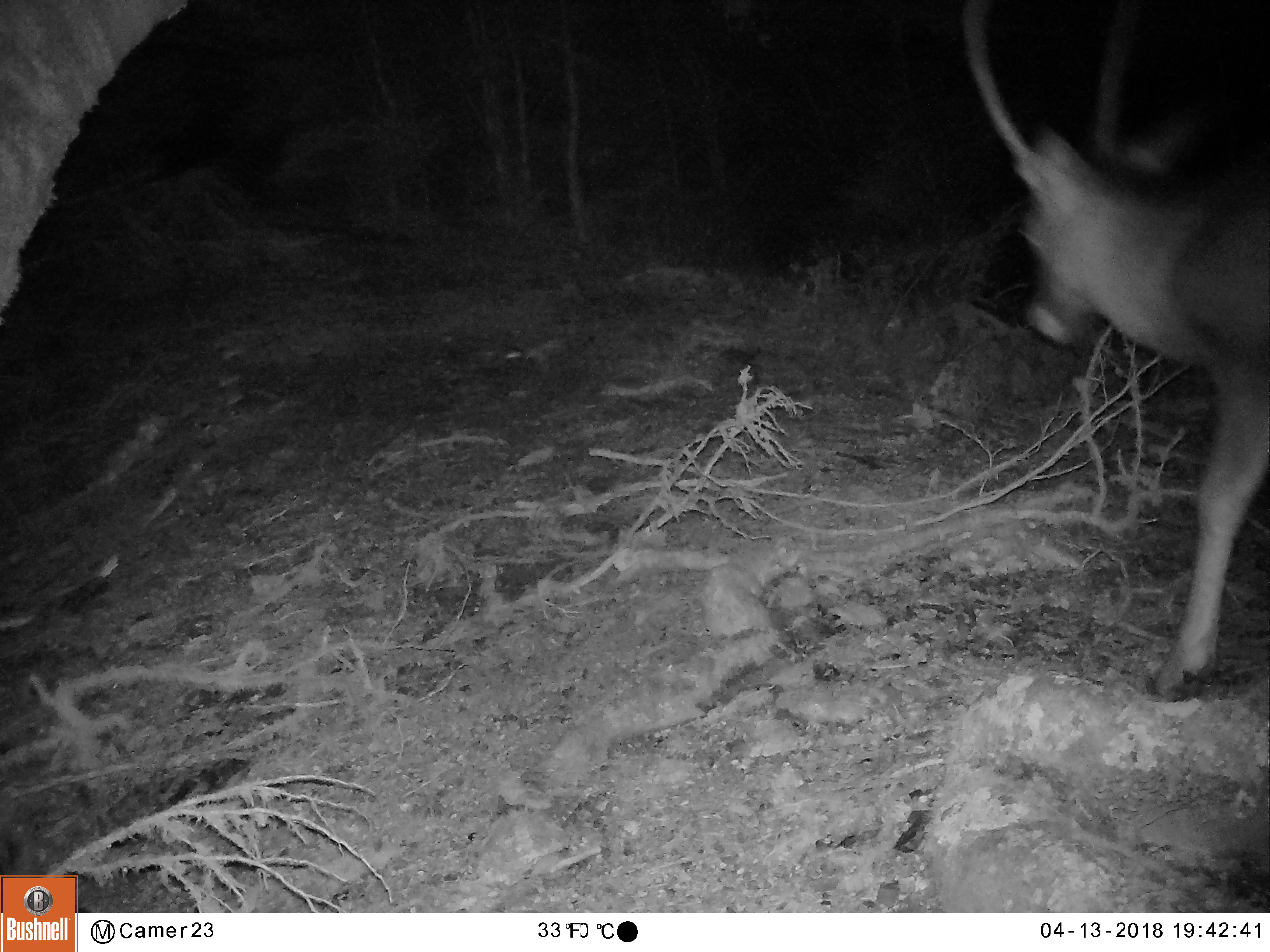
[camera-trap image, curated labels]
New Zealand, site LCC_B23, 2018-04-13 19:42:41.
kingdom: Animalia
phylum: Chordata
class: Mammalia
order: Artiodactyla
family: Cervidae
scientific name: Cervidae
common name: deer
Deer (Cervidae).